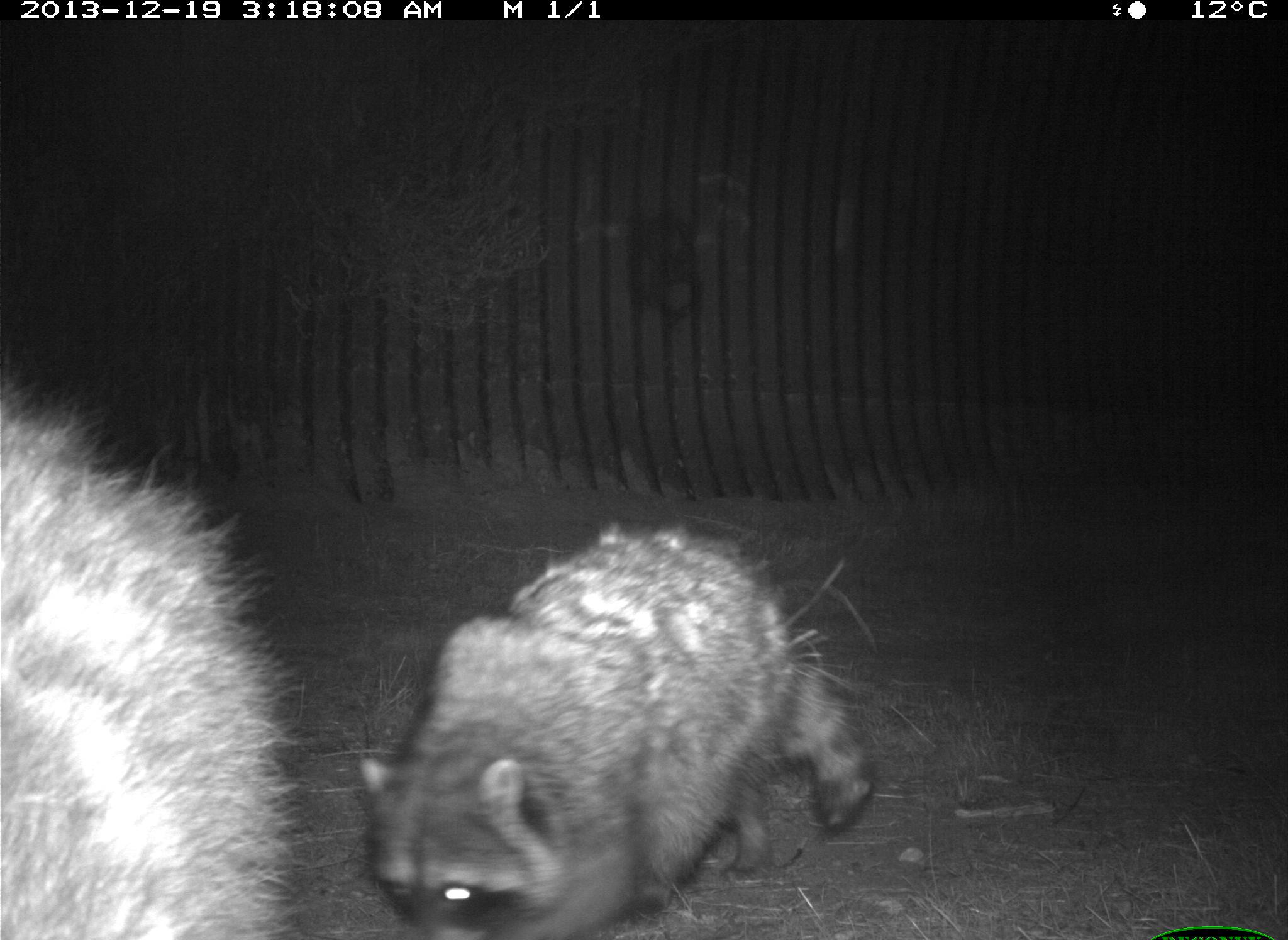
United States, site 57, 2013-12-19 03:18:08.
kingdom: Animalia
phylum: Chordata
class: Mammalia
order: Carnivora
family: Procyonidae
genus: Procyon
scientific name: Procyon lotor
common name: raccoon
Raccoon (Procyon lotor).